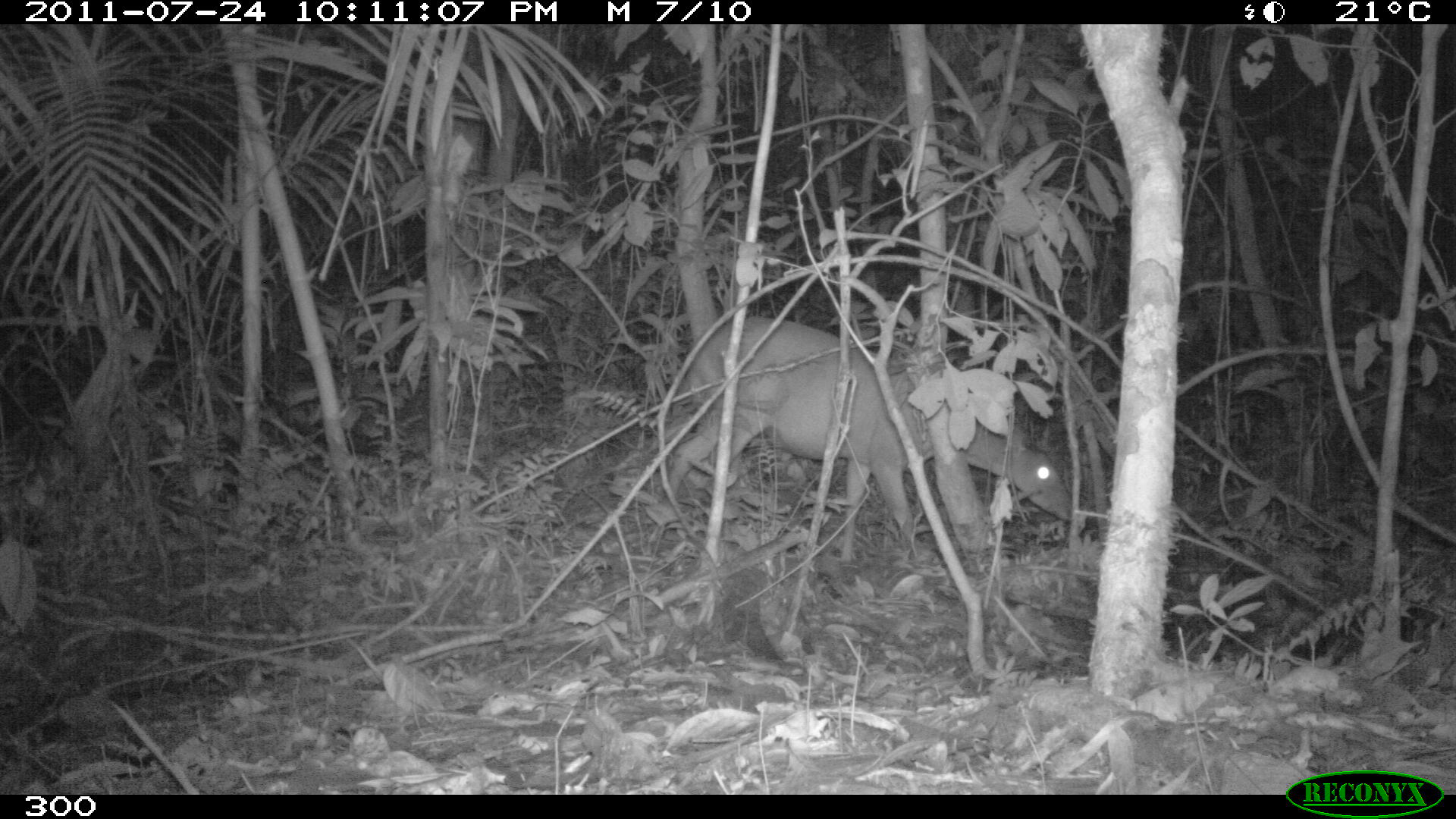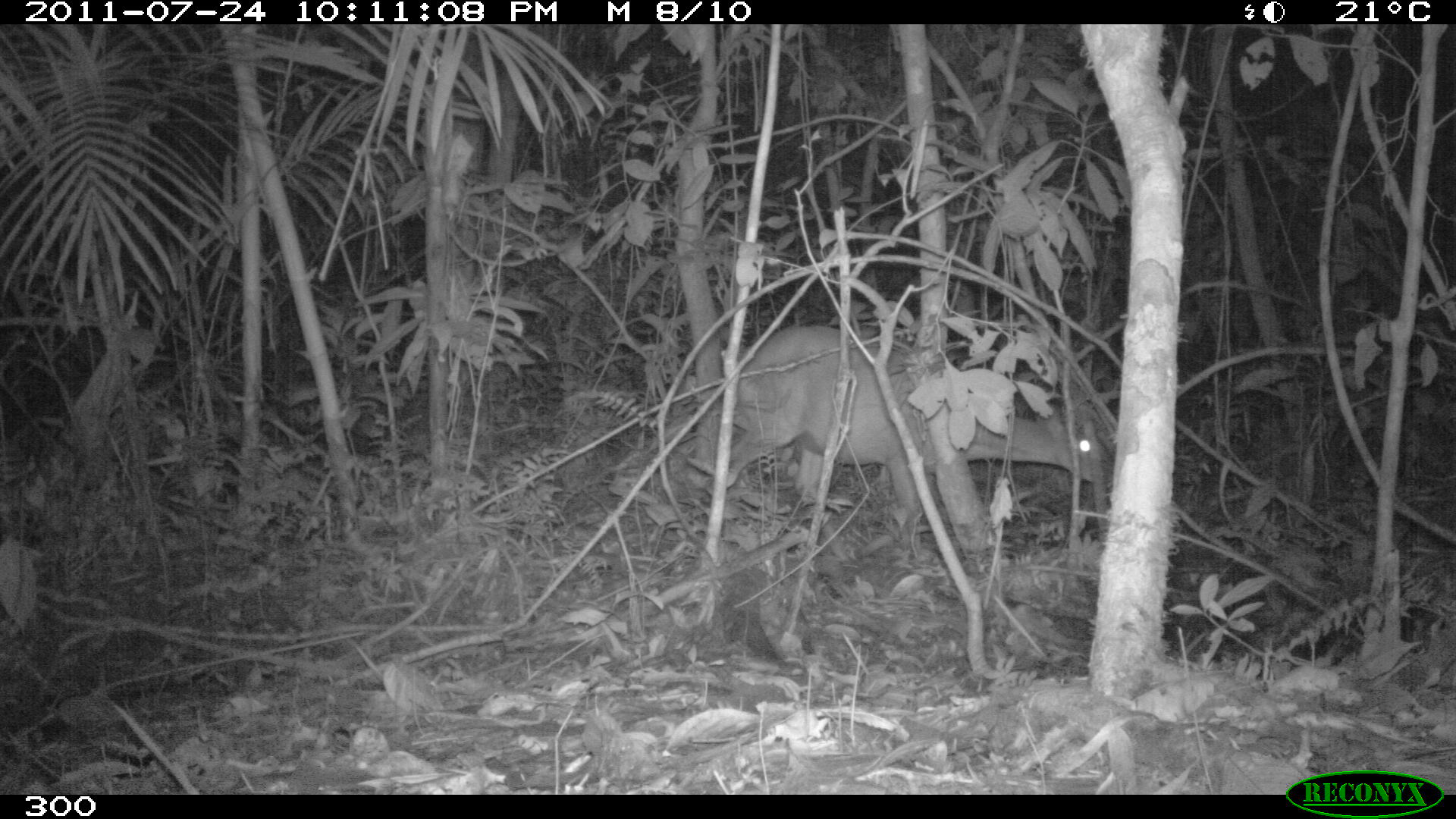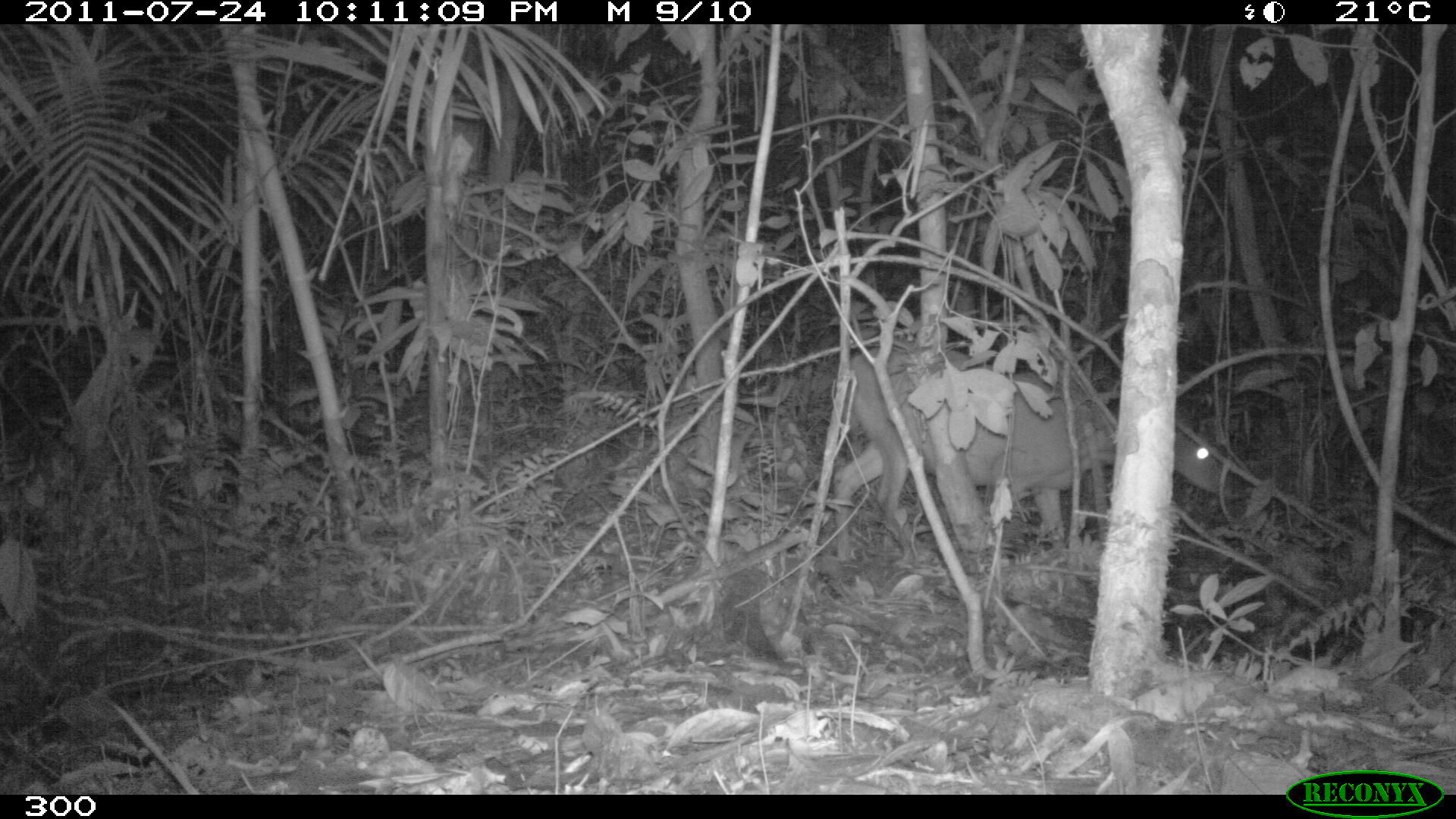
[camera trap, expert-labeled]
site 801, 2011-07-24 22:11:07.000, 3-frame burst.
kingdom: Animalia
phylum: Chordata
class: Mammalia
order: Artiodactyla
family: Cervidae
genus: Mazama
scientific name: Mazama americana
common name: red brocket